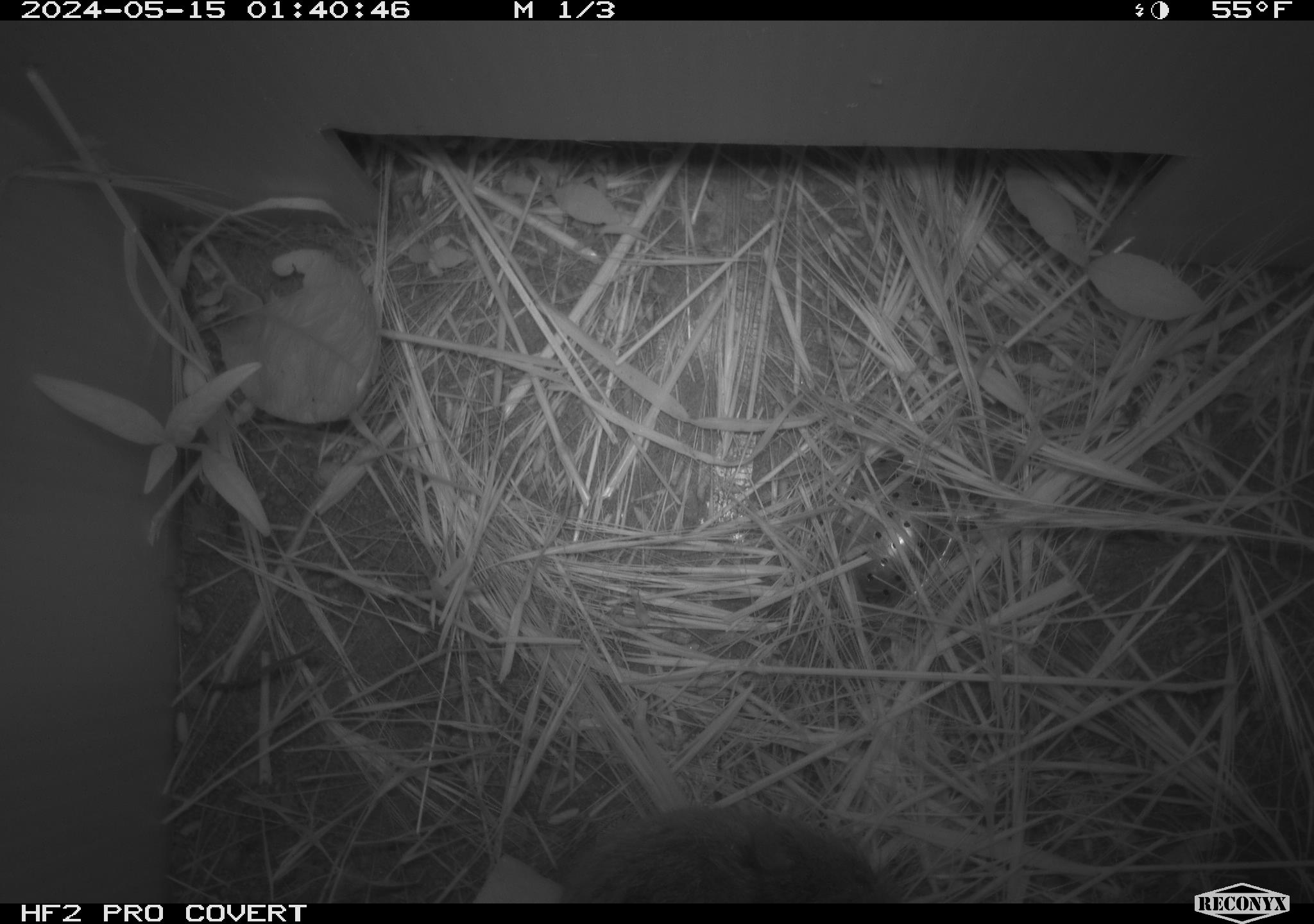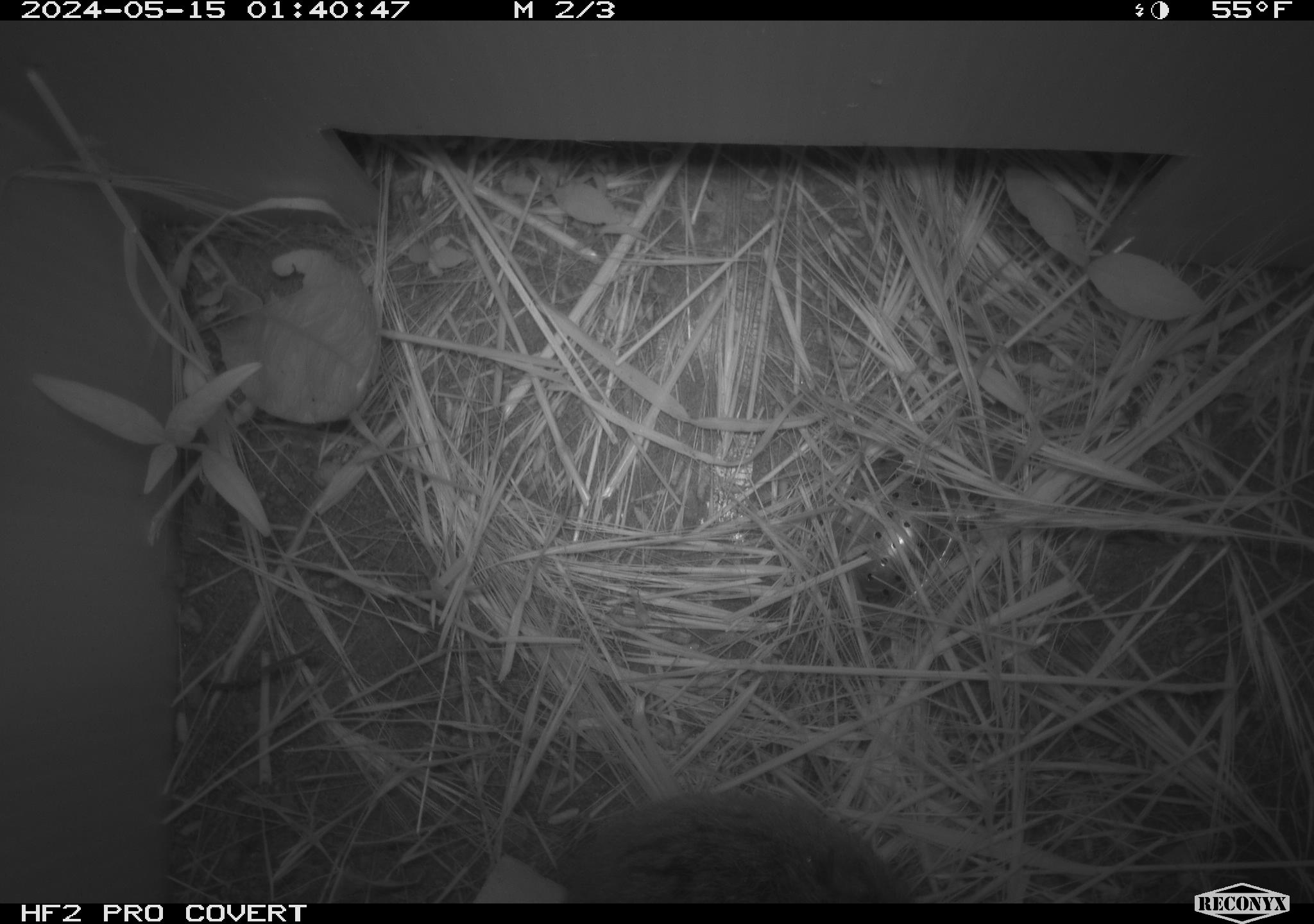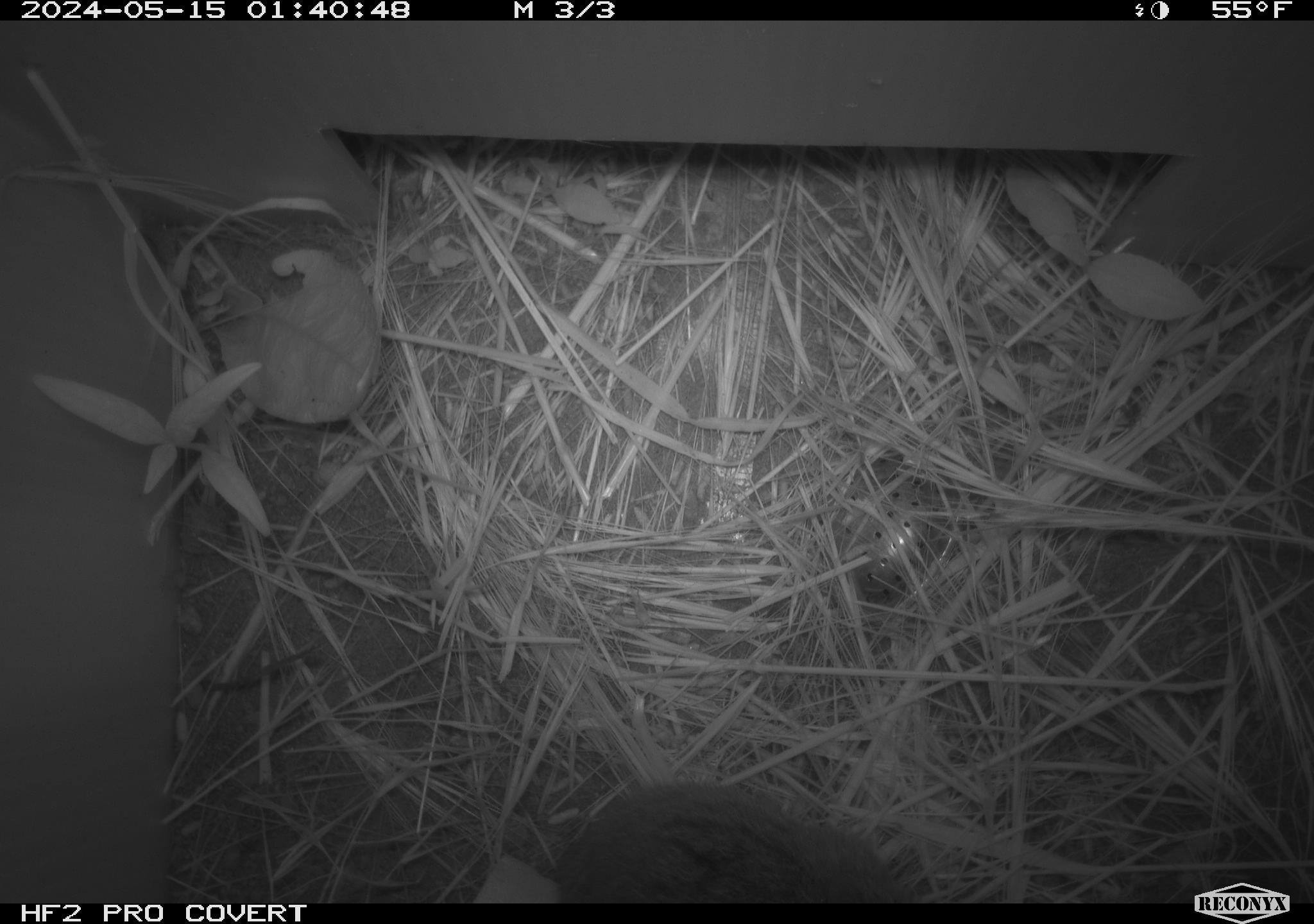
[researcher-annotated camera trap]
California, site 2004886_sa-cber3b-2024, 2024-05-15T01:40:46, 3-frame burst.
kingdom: Animalia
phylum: Chordata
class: Mammalia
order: Rodentia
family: Cricetidae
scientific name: Arvicolinae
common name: voles, lemmings, and muskrats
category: arvicolinae subfamily